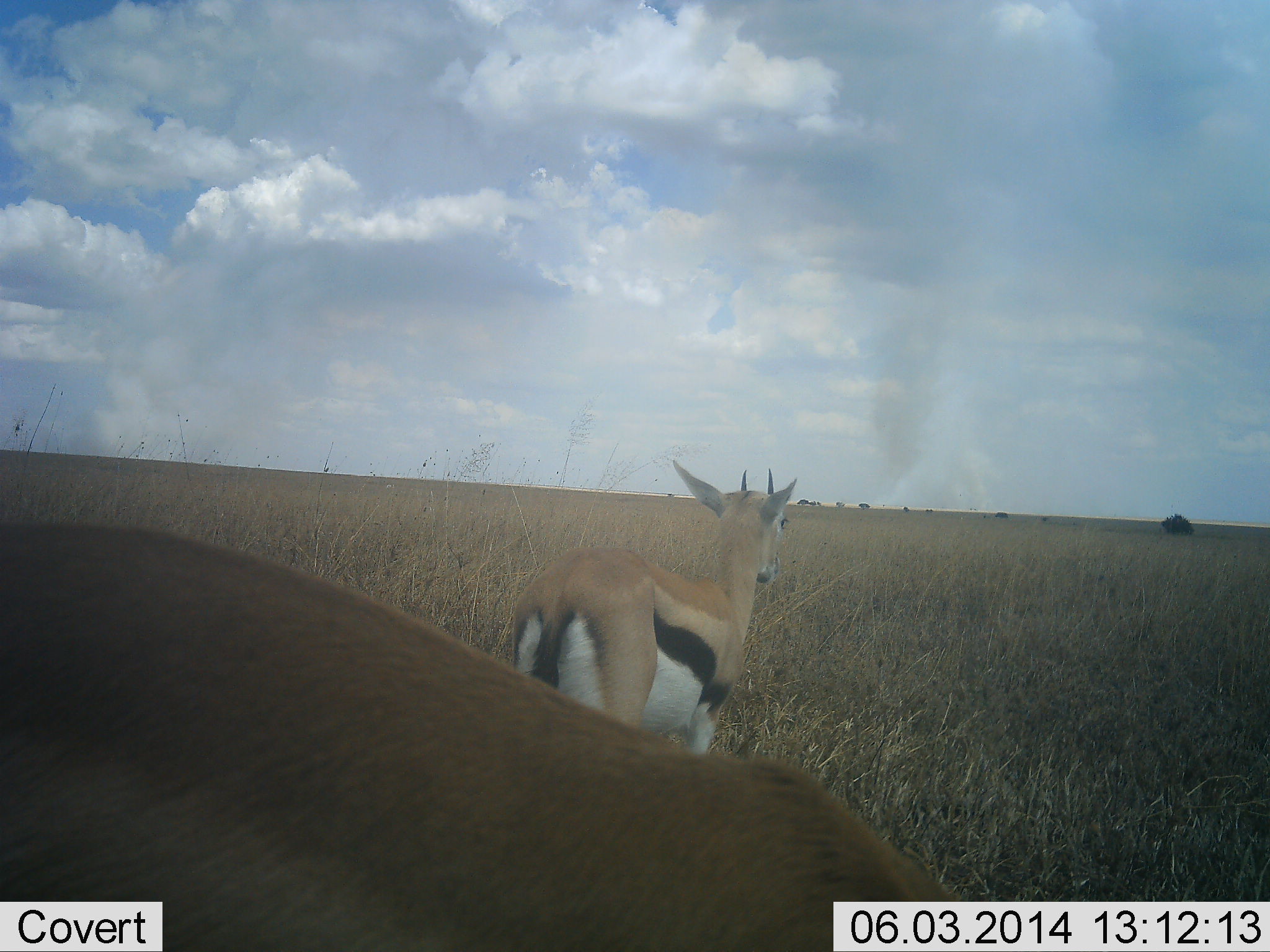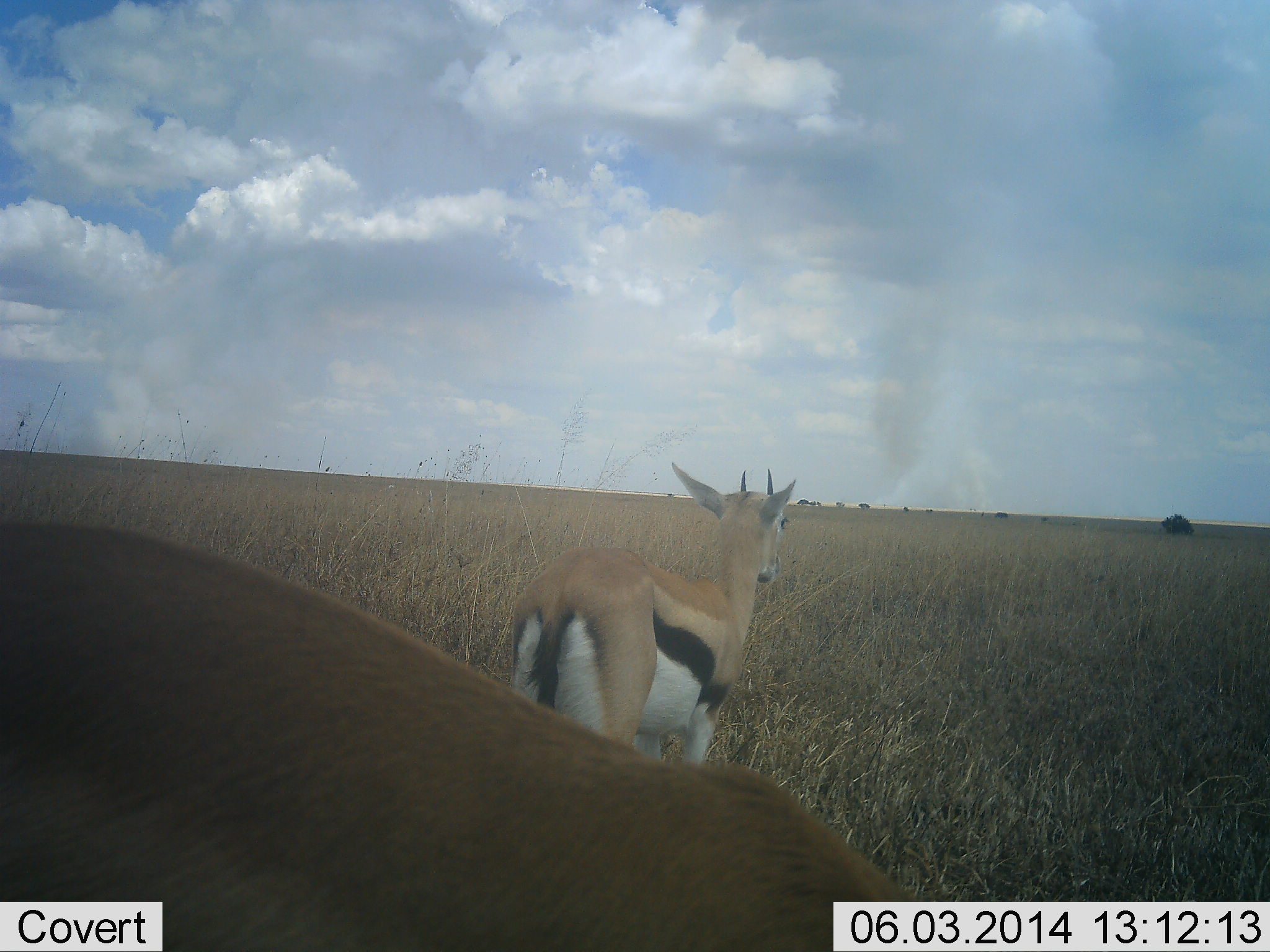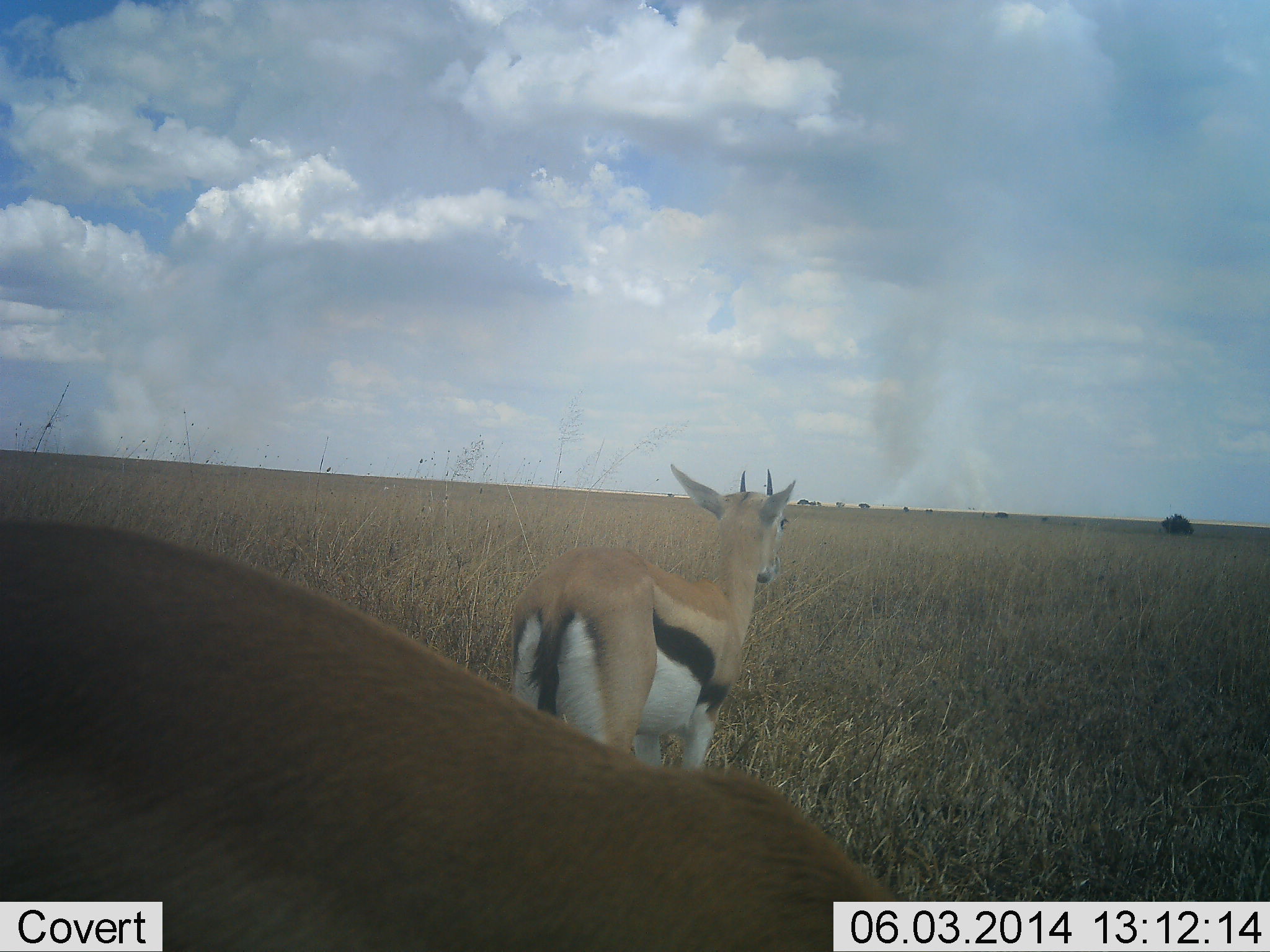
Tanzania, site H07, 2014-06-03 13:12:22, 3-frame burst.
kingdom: Animalia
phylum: Chordata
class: Mammalia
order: Artiodactyla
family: Bovidae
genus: Eudorcas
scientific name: Eudorcas thomsonii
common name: thomson's gazelle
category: gazellethomsons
Gazellethomsons (thomson's gazelle) (Eudorcas thomsonii), count 2. Behavior (volunteer vote fractions): standing 90%, resting 0%, moving 0%, interacting 0%. Young present (vote fraction): 0%. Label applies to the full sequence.